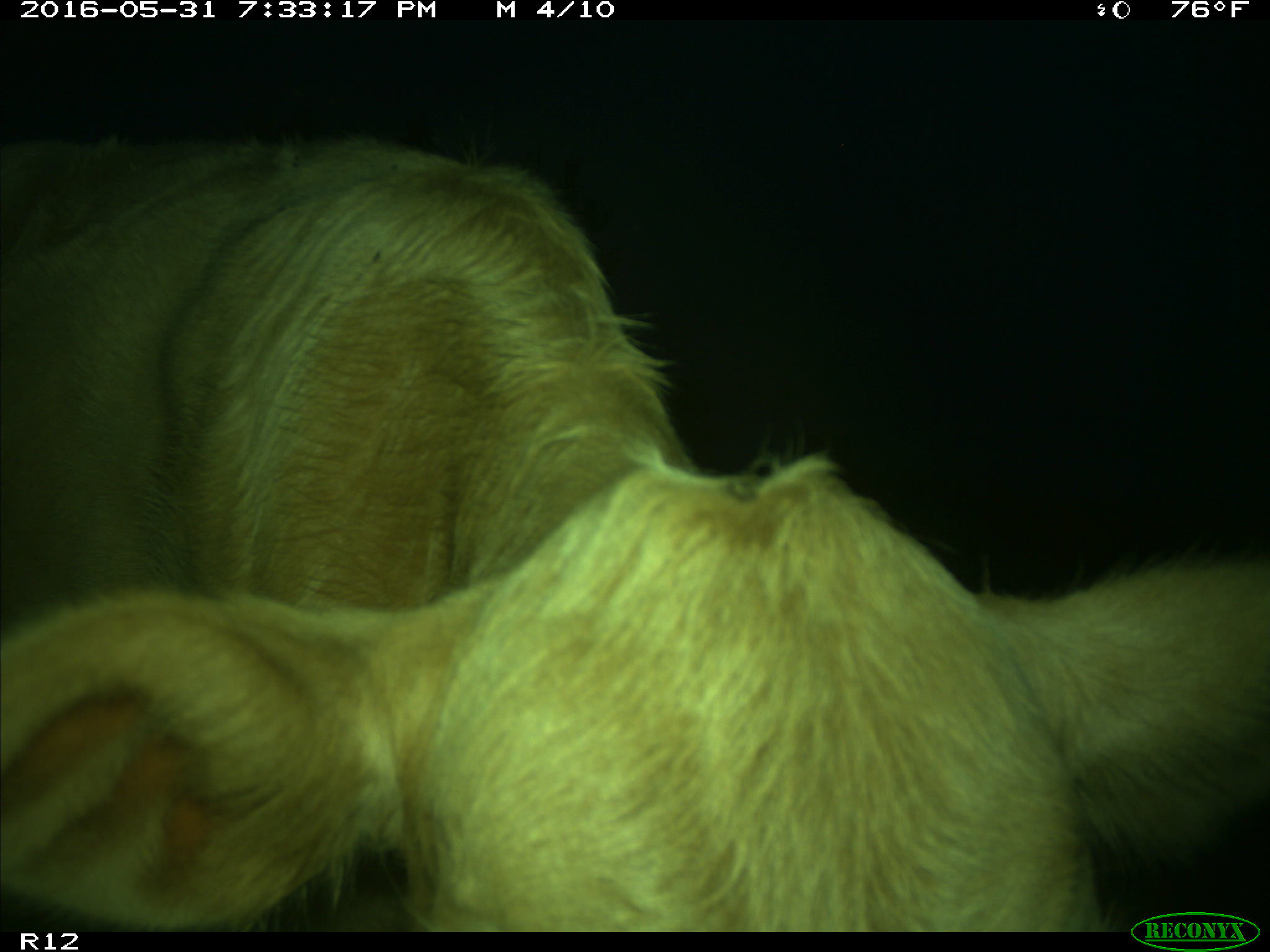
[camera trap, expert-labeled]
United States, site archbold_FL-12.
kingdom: Animalia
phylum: Chordata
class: Mammalia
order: Artiodactyla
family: Bovidae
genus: Bos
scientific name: Bos taurus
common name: domestic cow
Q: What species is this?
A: Bos taurus (domestic cow).